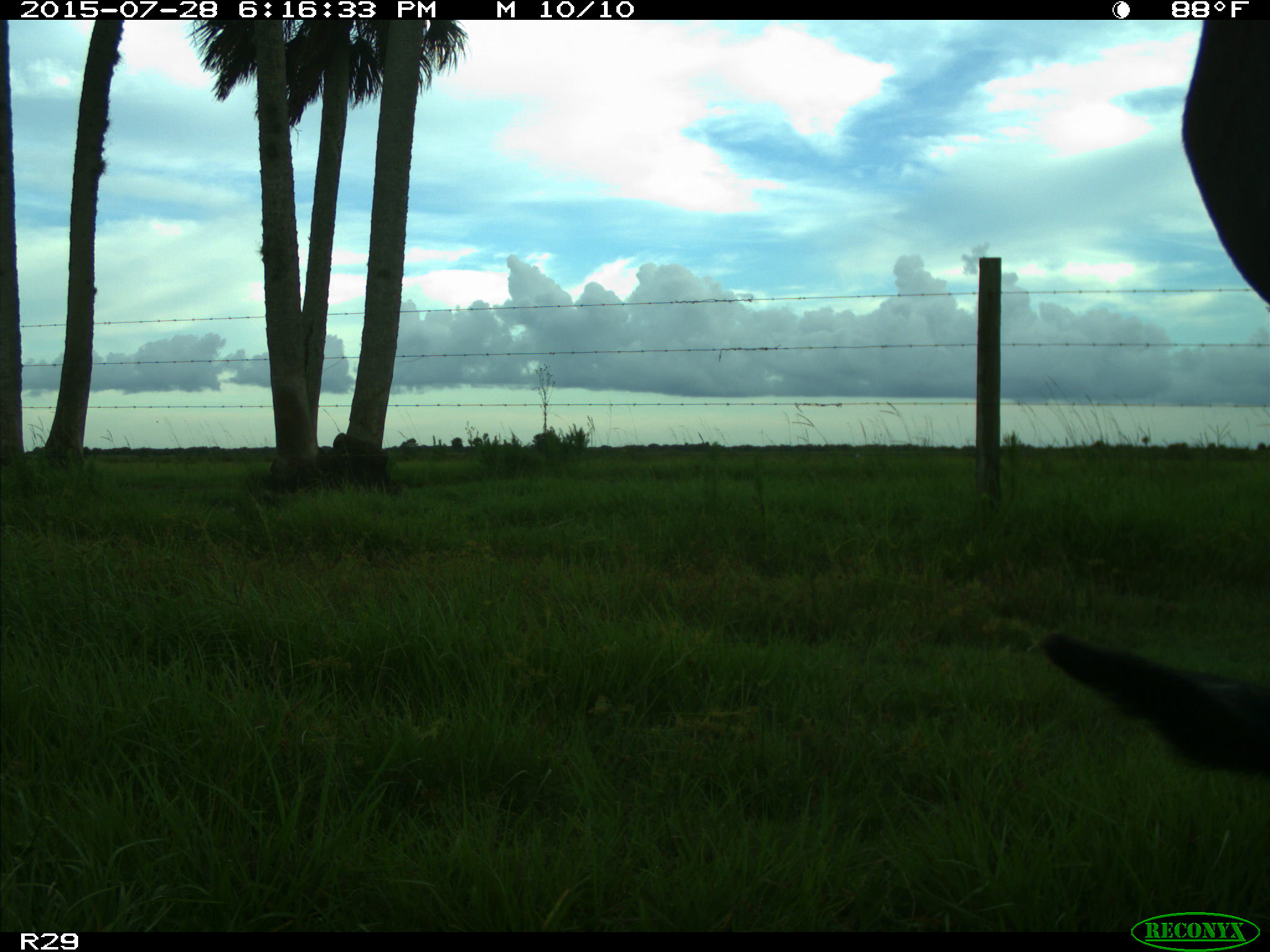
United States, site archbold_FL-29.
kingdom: Animalia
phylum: Chordata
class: Mammalia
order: Artiodactyla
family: Bovidae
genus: Bos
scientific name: Bos taurus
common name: domestic cow